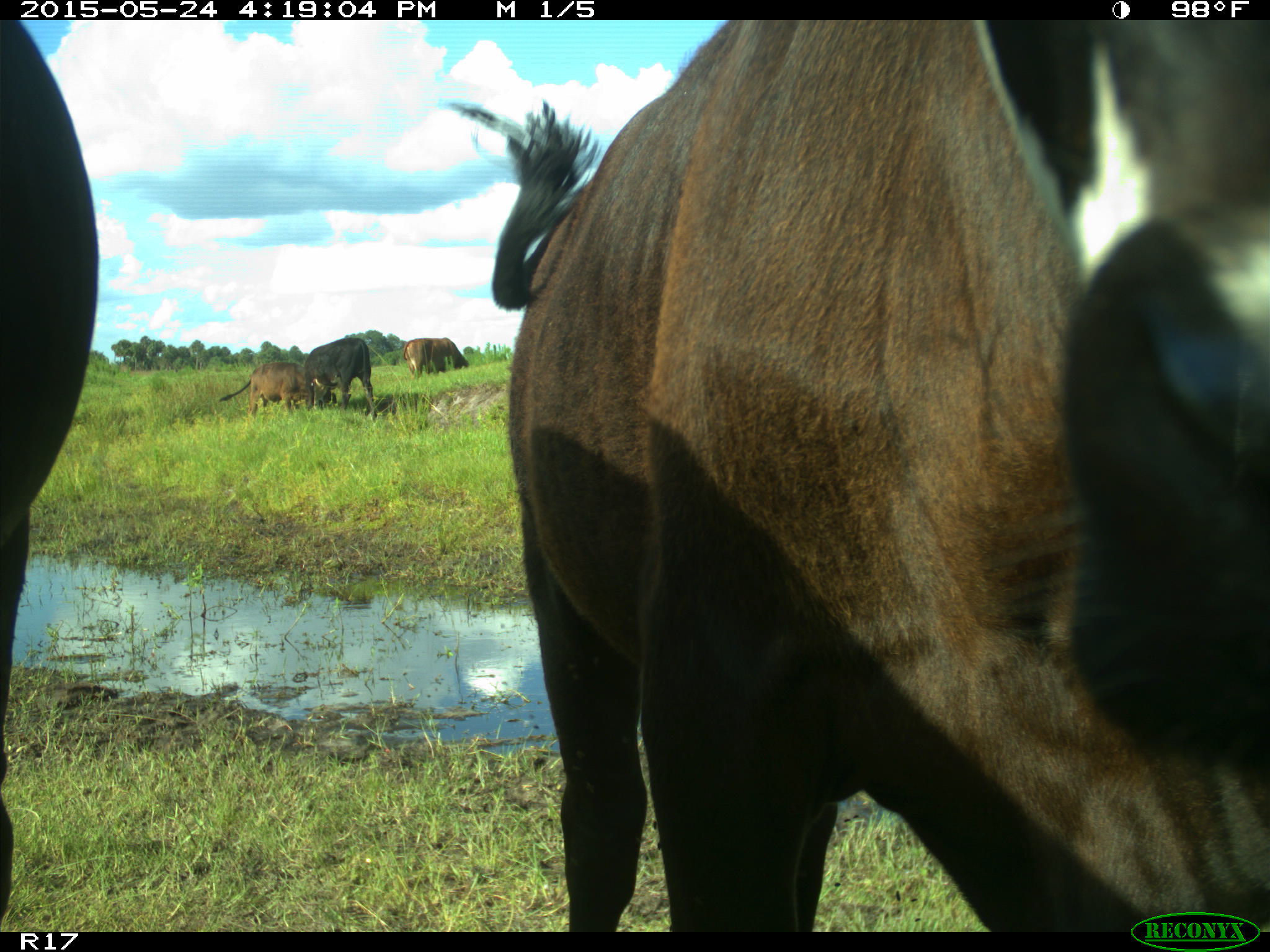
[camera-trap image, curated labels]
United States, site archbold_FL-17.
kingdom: Animalia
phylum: Chordata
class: Mammalia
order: Artiodactyla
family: Bovidae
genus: Bos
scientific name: Bos taurus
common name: domestic cow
Bos taurus (domestic cow).